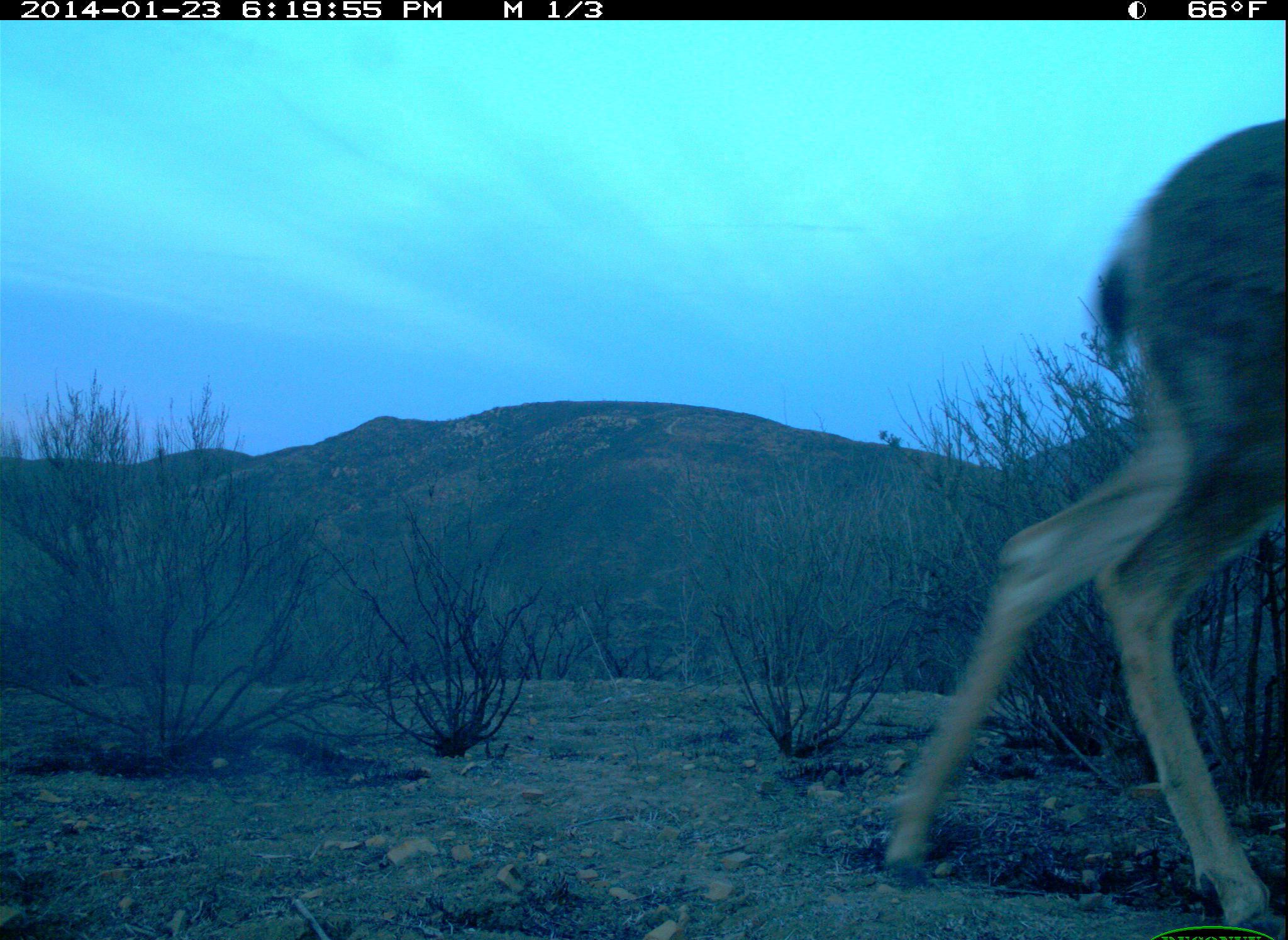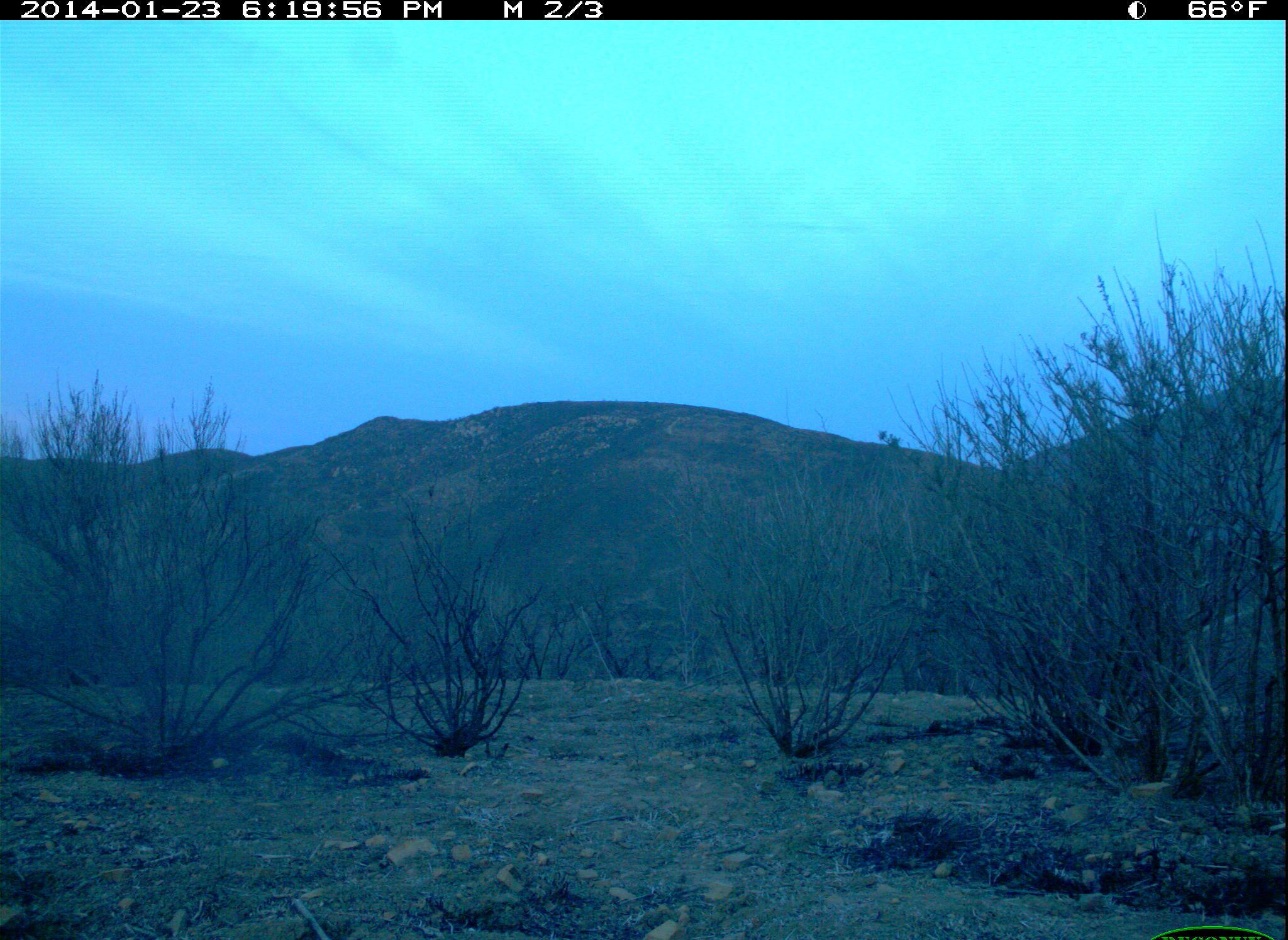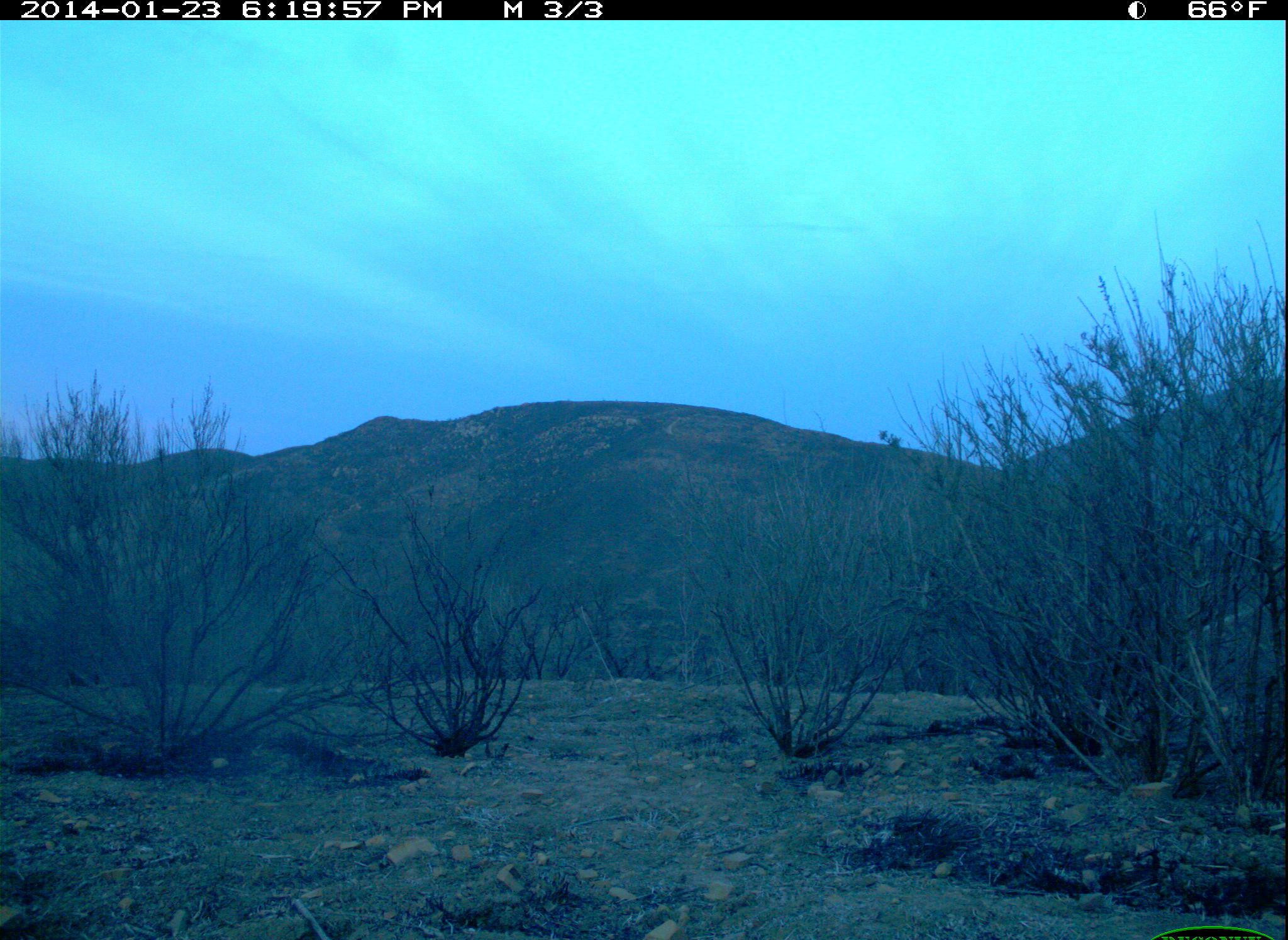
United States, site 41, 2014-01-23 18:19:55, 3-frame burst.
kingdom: Animalia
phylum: Chordata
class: Mammalia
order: Artiodactyla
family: Cervidae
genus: Odocoileus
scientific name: Odocoileus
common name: deer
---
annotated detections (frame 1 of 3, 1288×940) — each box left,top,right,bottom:
deer: 885,117,1288,940